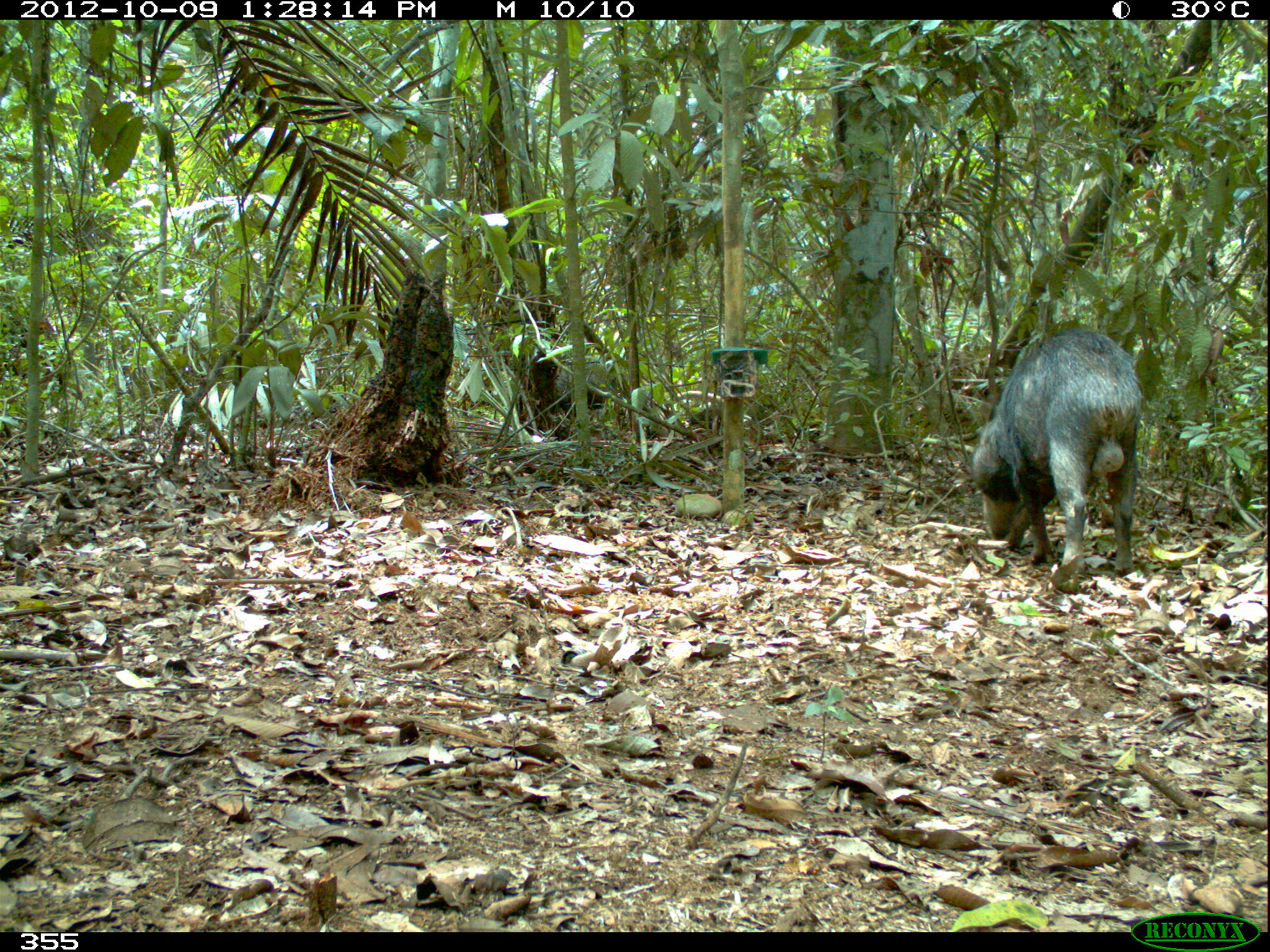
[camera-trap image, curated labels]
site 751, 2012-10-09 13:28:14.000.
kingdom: Animalia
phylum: Chordata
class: Mammalia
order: Artiodactyla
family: Tayassuidae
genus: Tayassu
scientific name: Tayassu pecari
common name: white-lipped peccary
Tayassu pecari (white-lipped peccary).